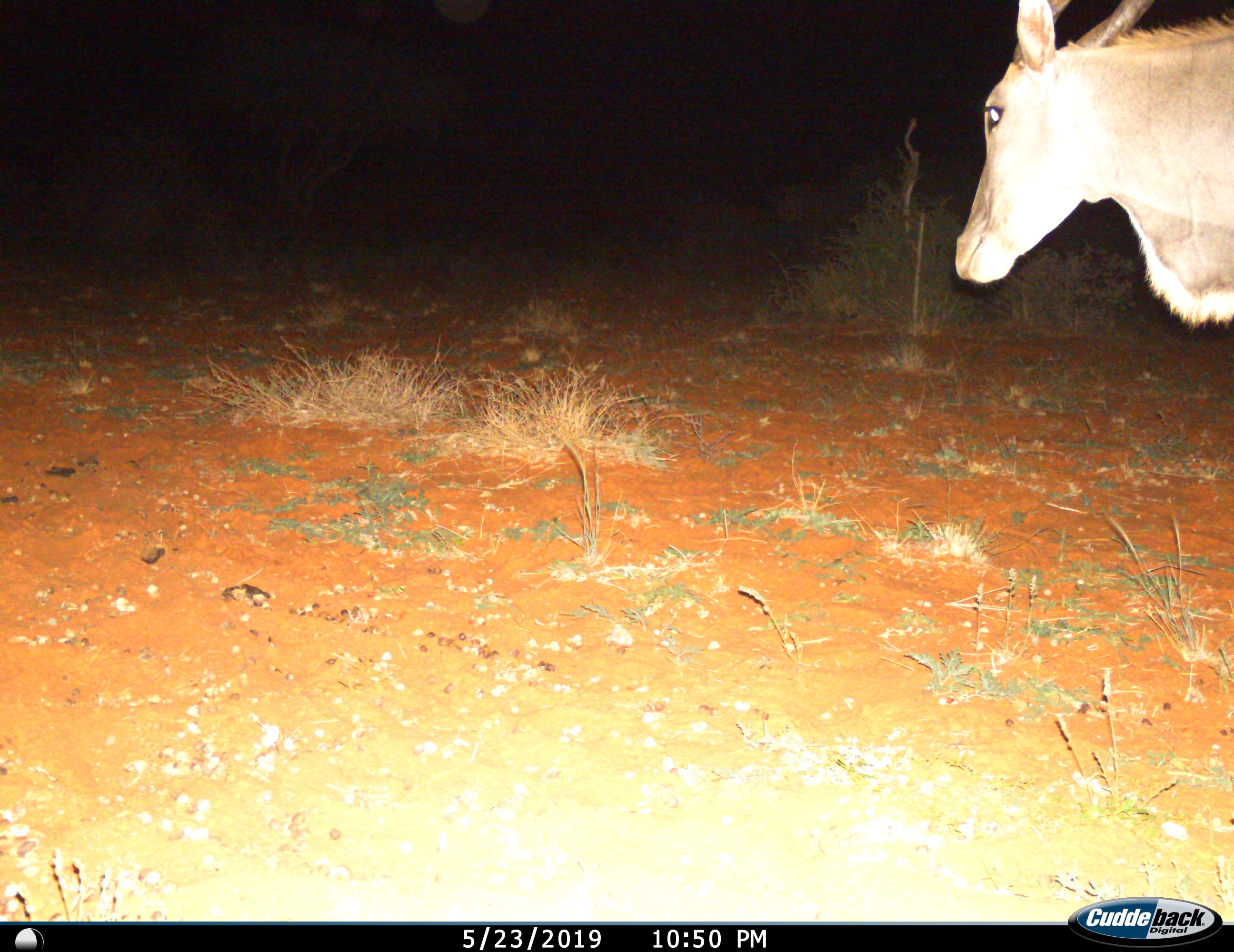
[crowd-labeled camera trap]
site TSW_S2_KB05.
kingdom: Animalia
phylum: Chordata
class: Mammalia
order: Artiodactyla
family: Bovidae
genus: Tragelaphus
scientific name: Tragelaphus oryx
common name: eland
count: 1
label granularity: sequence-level